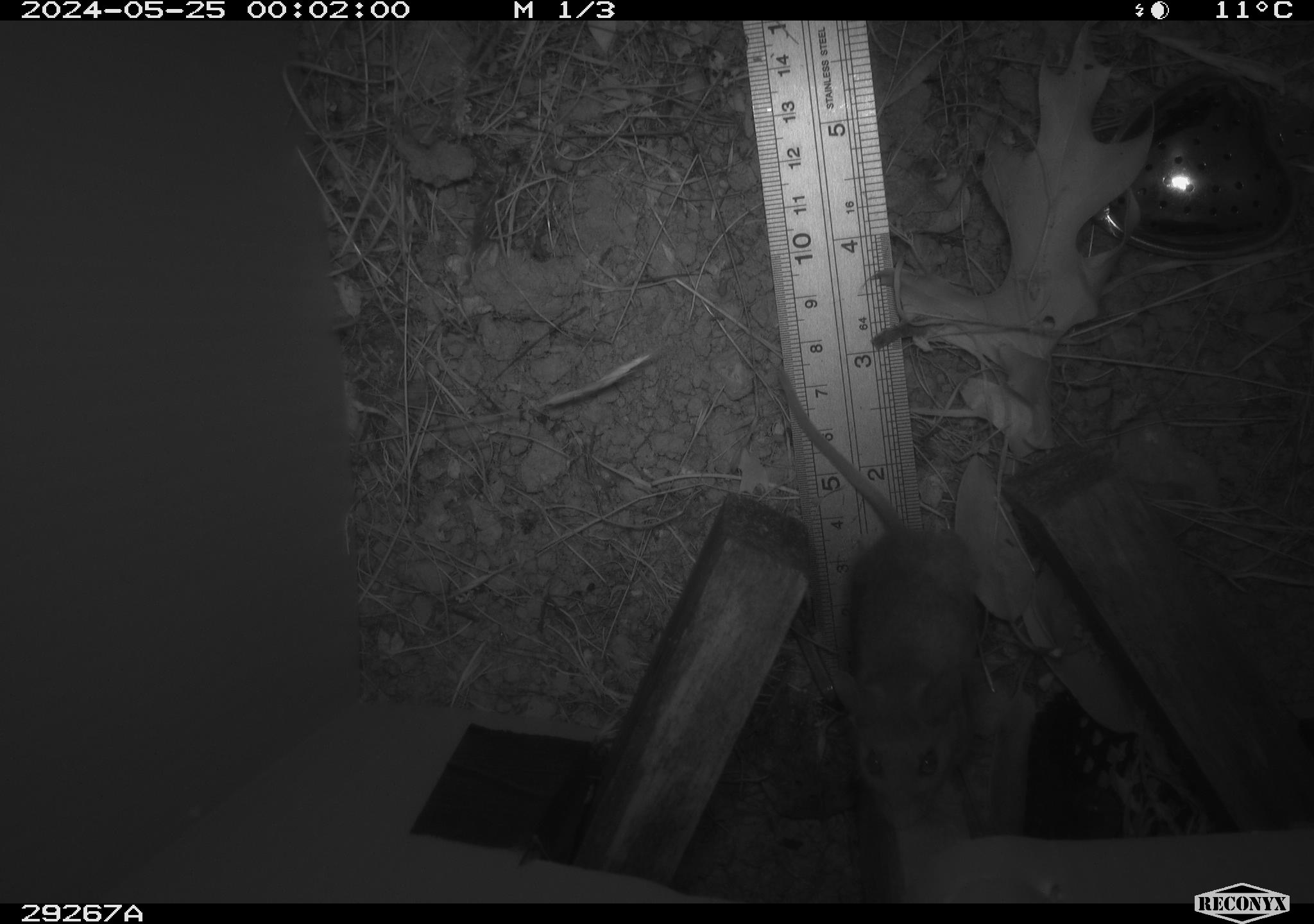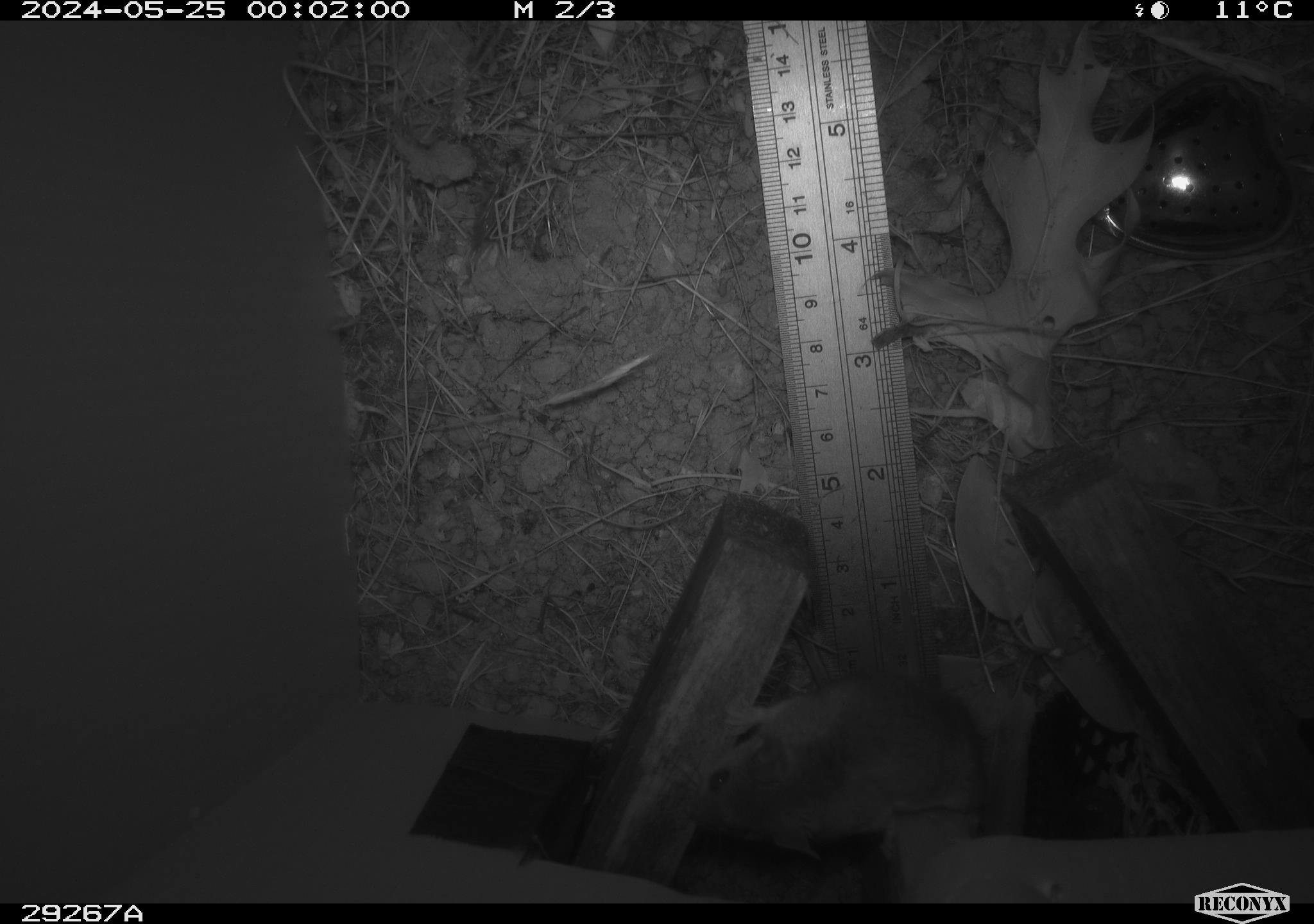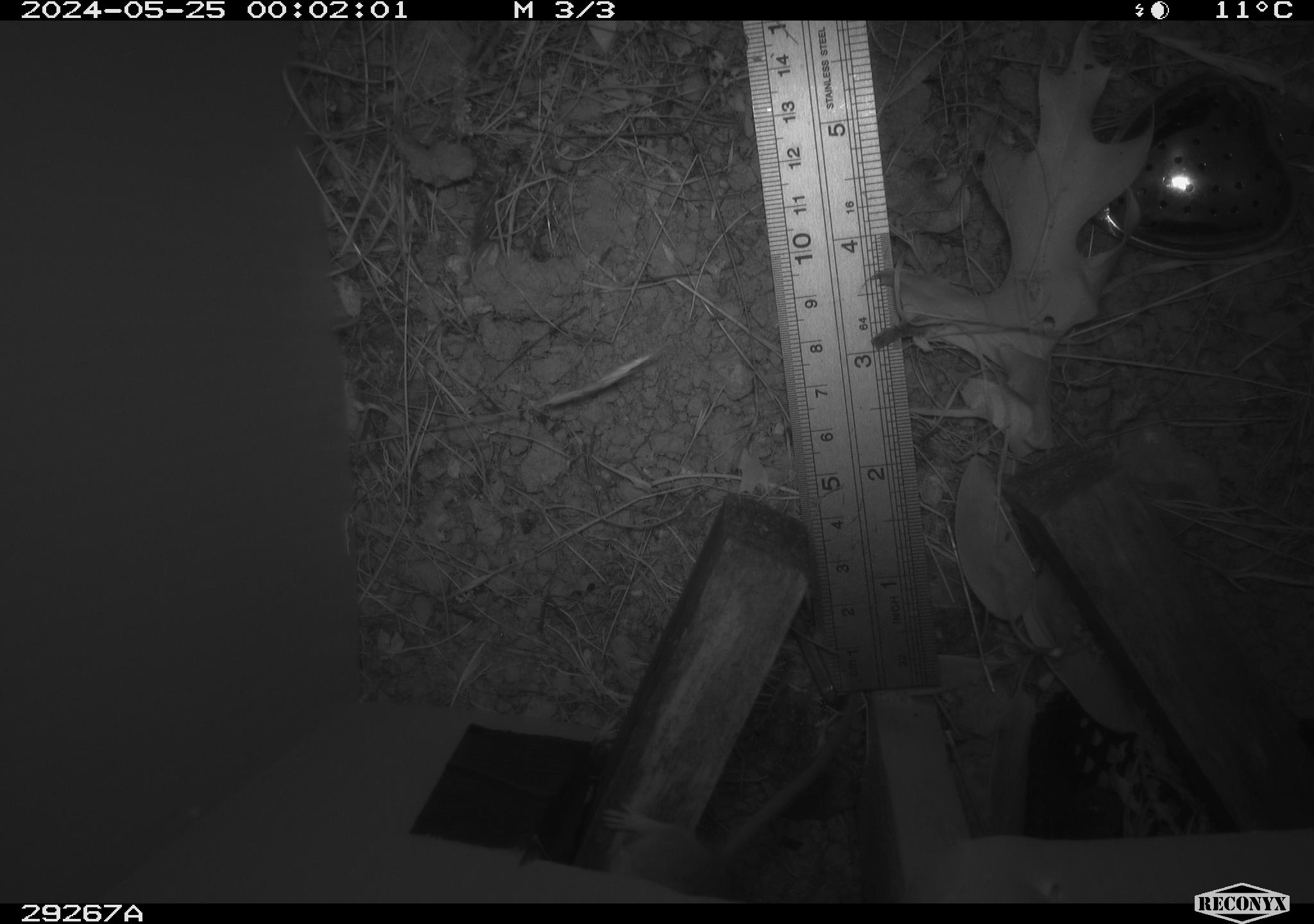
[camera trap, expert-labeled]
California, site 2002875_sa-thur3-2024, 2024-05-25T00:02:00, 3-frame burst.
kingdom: Animalia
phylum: Chordata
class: Mammalia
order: Rodentia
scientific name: Rodentia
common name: mouse species